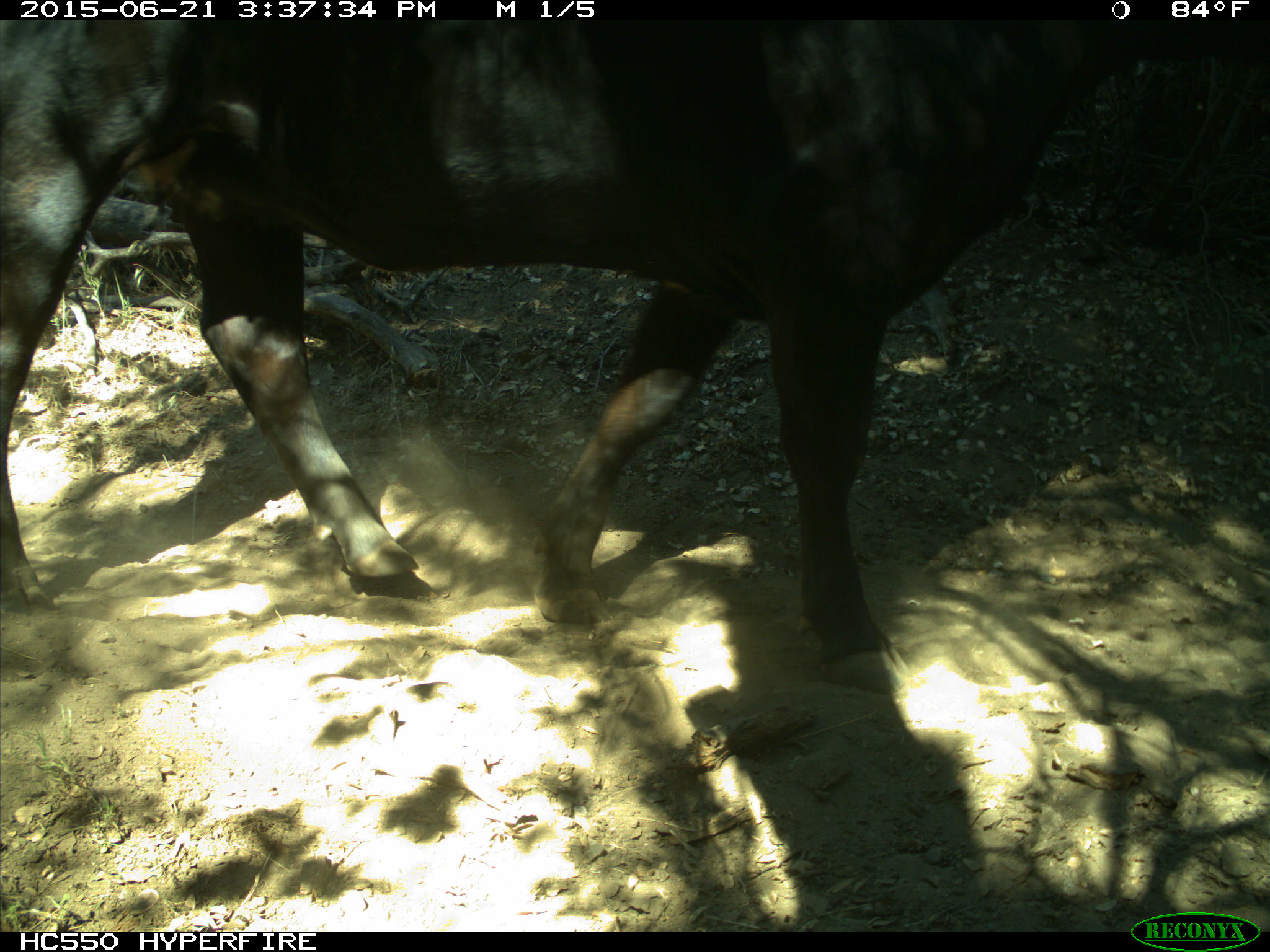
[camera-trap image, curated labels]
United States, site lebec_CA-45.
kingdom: Animalia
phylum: Chordata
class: Mammalia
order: Artiodactyla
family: Bovidae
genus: Bos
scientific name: Bos taurus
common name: domestic cow